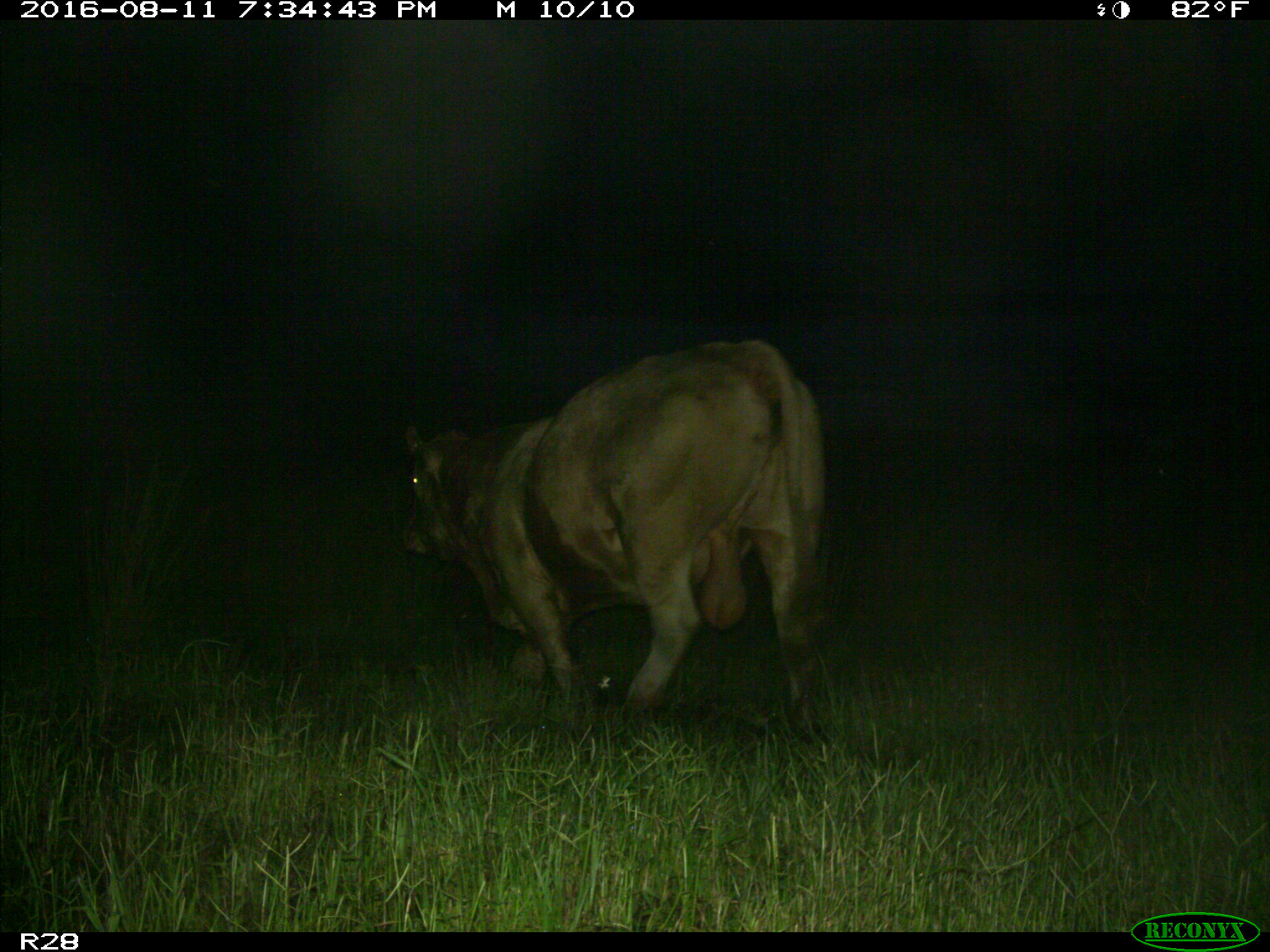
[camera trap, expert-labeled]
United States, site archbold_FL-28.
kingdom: Animalia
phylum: Chordata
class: Mammalia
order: Artiodactyla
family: Bovidae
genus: Bos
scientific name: Bos taurus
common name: domestic cow